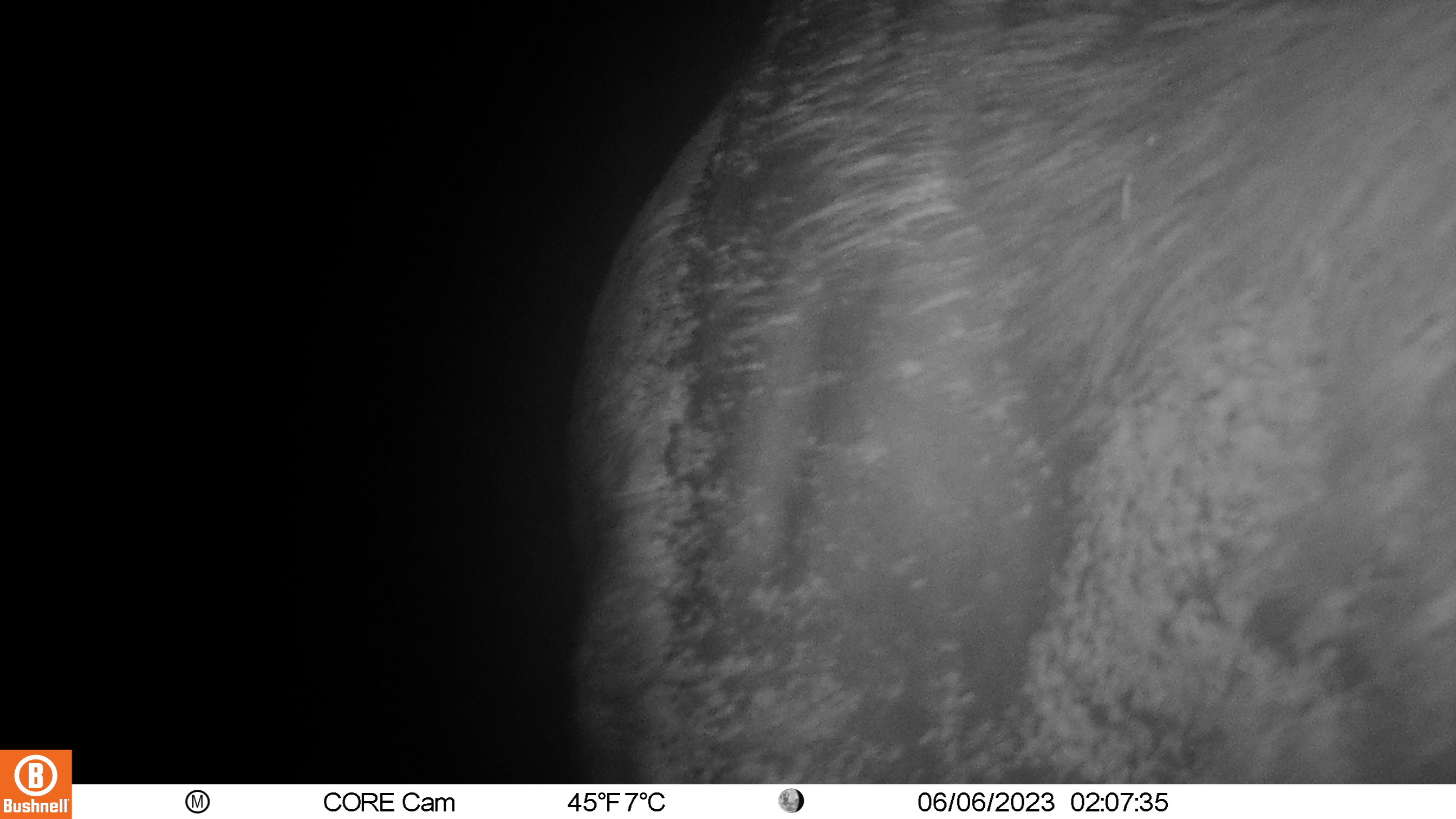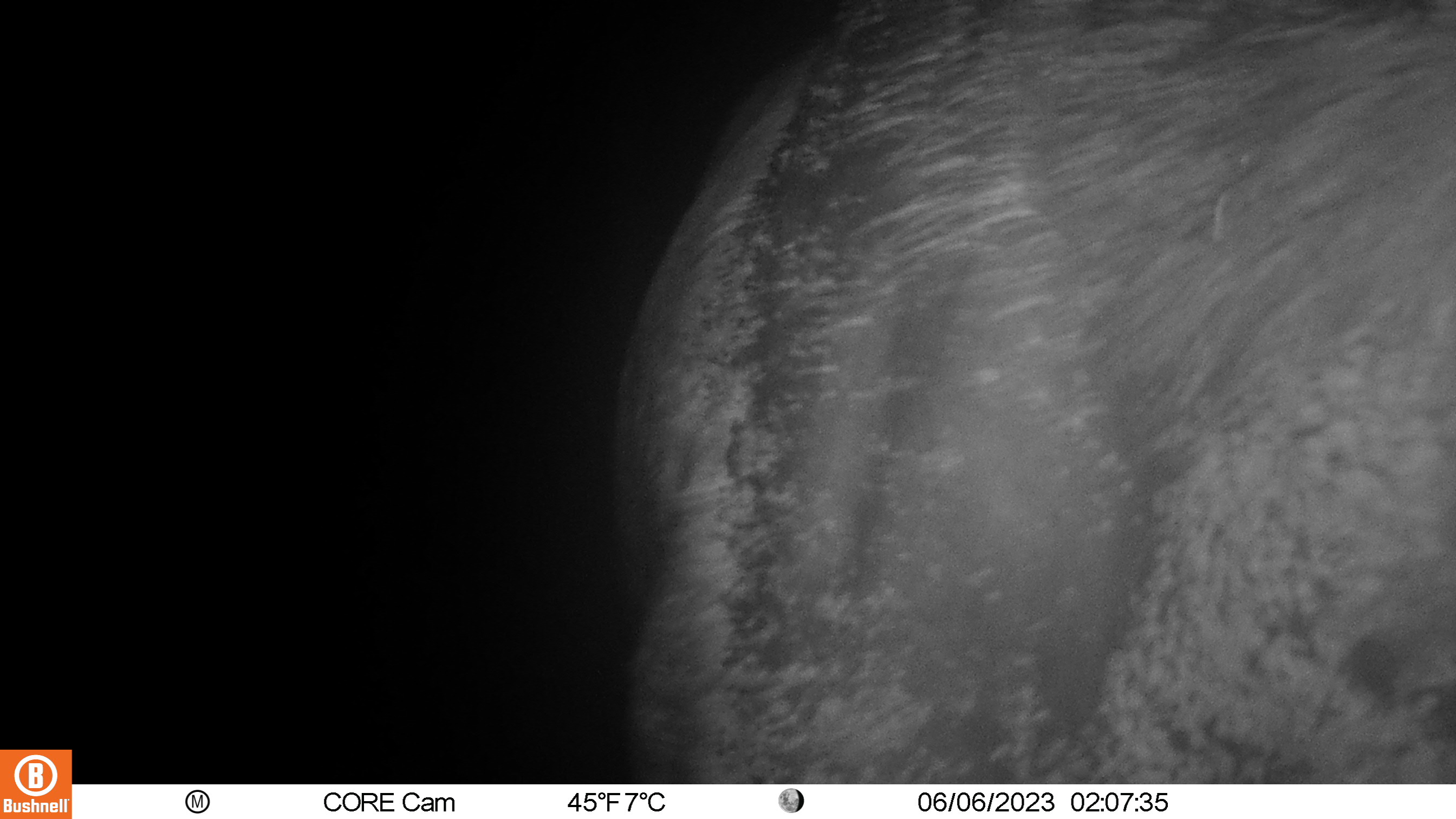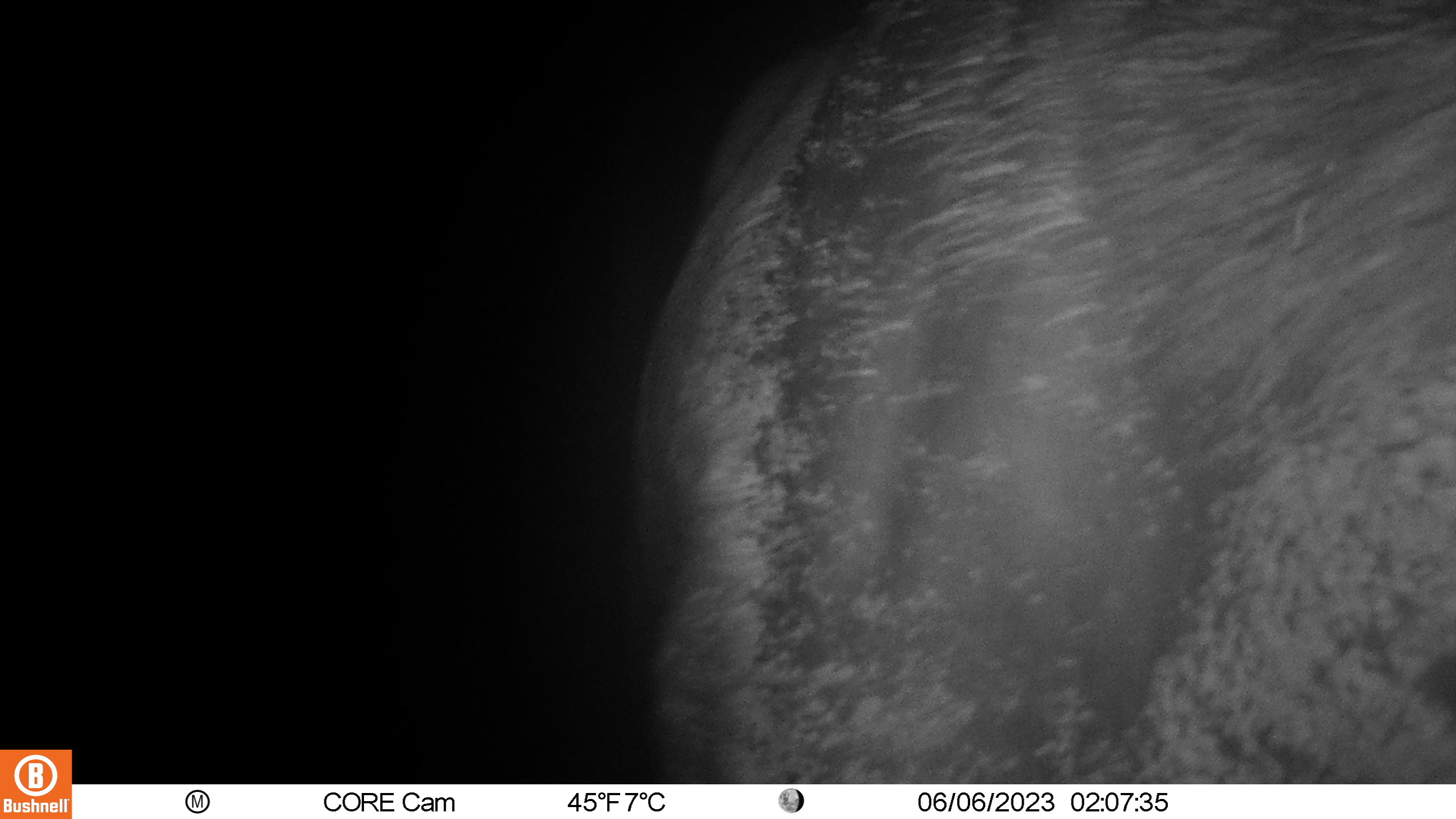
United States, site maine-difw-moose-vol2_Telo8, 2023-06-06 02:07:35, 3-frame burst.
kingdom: Animalia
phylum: Chordata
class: Mammalia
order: Artiodactyla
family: Cervidae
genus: Alces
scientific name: Alces alces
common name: moose